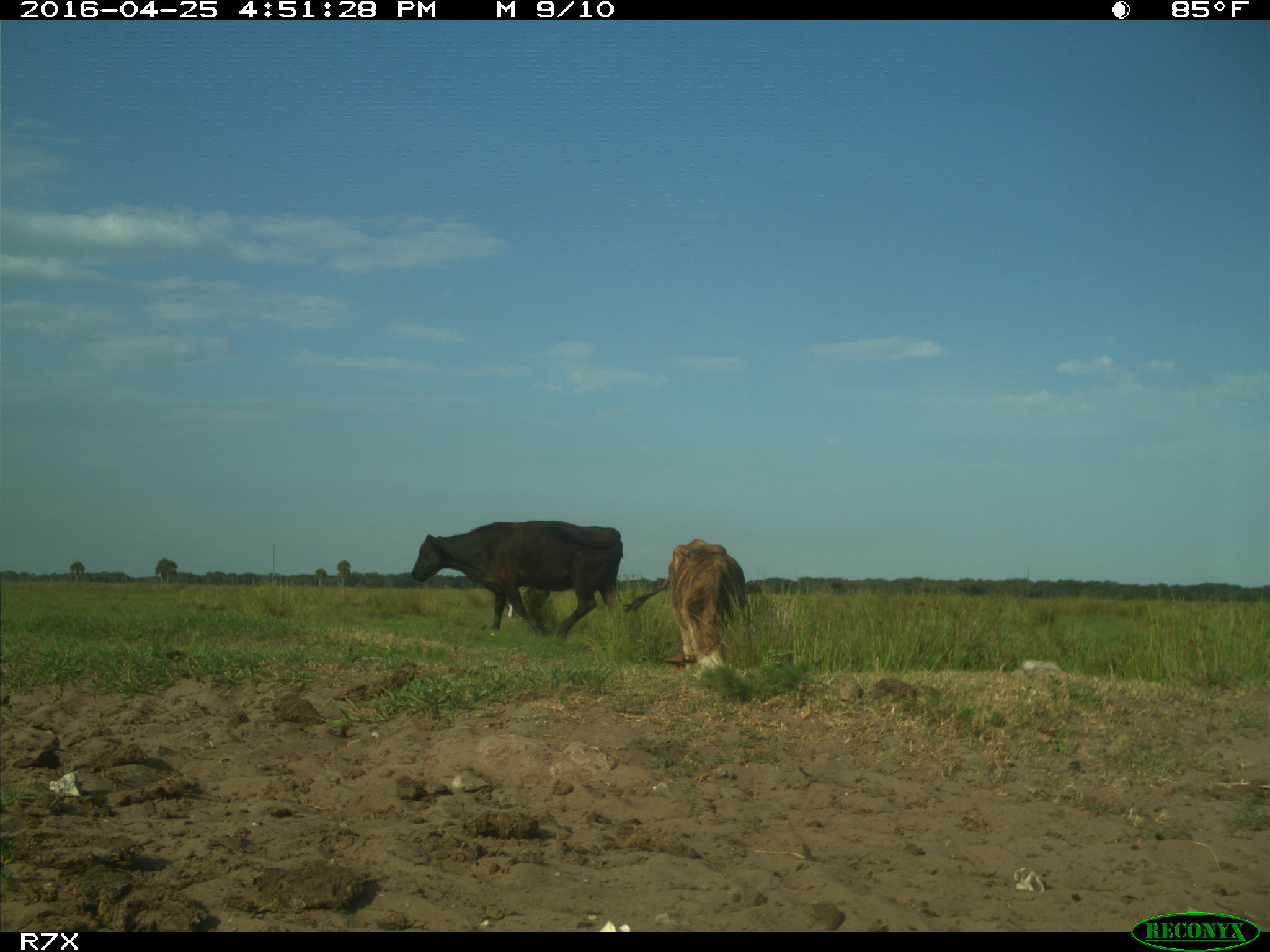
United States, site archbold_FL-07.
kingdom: Animalia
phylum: Chordata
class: Mammalia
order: Artiodactyla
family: Bovidae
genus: Bos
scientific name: Bos taurus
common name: domestic cow